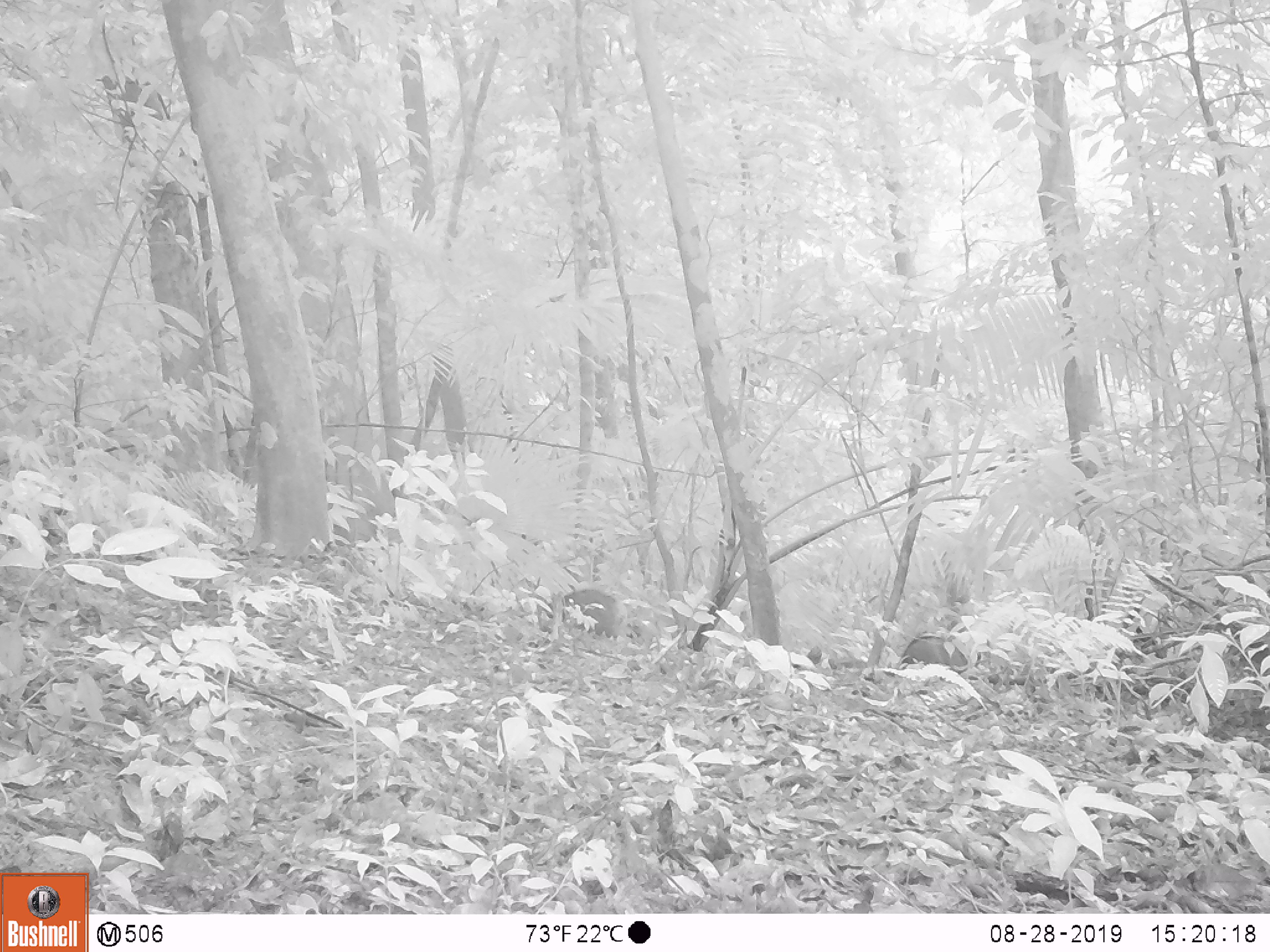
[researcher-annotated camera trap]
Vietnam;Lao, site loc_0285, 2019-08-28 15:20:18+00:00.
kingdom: Animalia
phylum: Chordata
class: Mammalia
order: Artiodactyla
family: Suidae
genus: Sus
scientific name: Sus scrofa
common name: eurasian wild pig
Eurasian wild pig (Sus scrofa). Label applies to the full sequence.